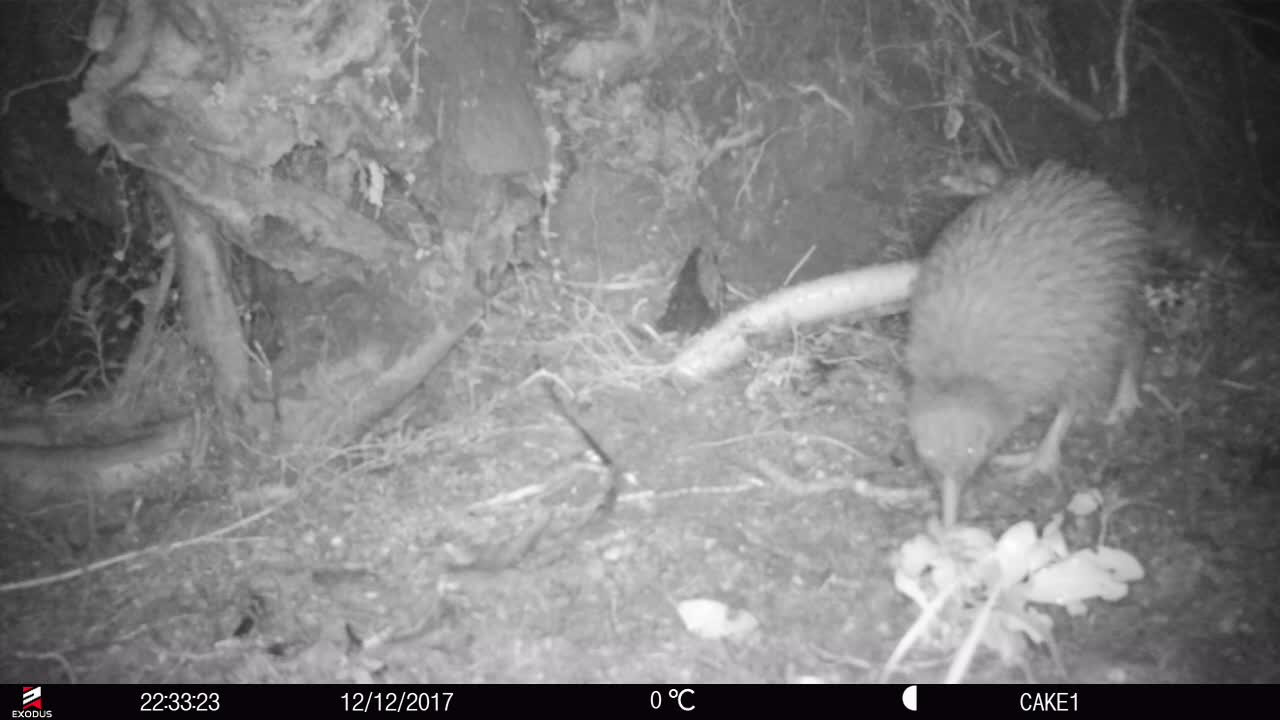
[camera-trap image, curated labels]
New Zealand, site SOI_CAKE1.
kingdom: Animalia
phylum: Chordata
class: Aves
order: Apterygiformes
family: Apterygidae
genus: Apteryx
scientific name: Apteryx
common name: kiwi